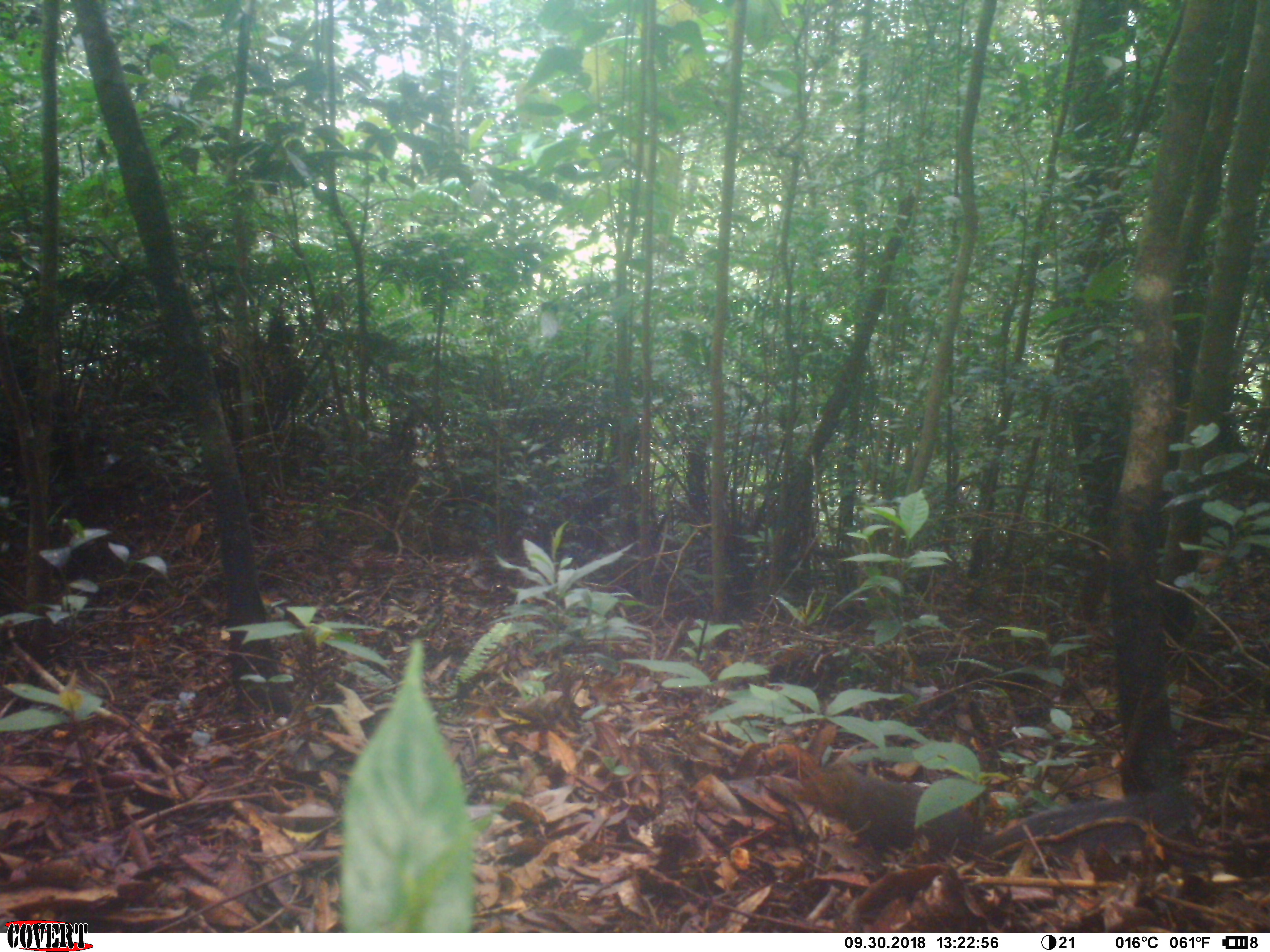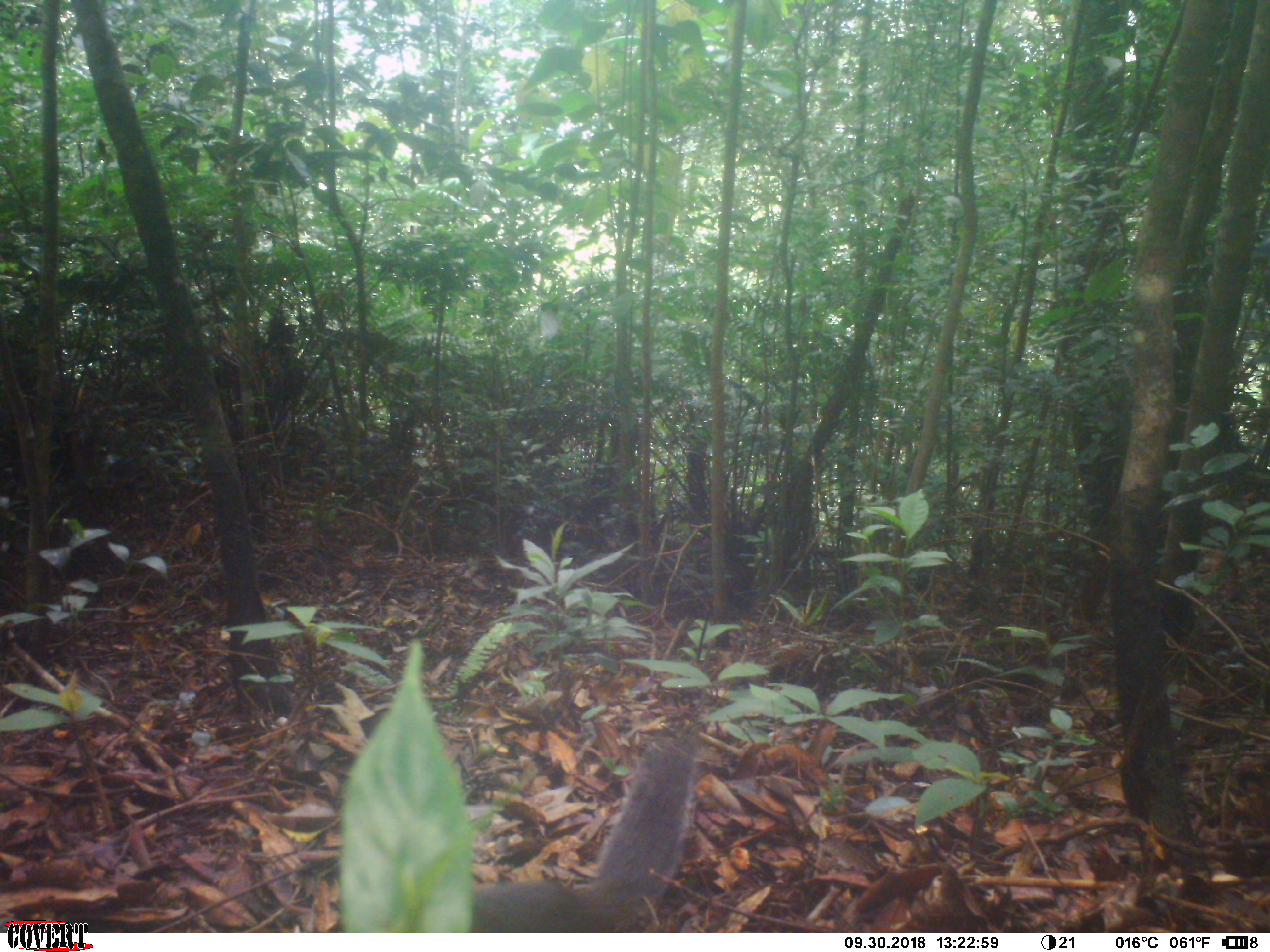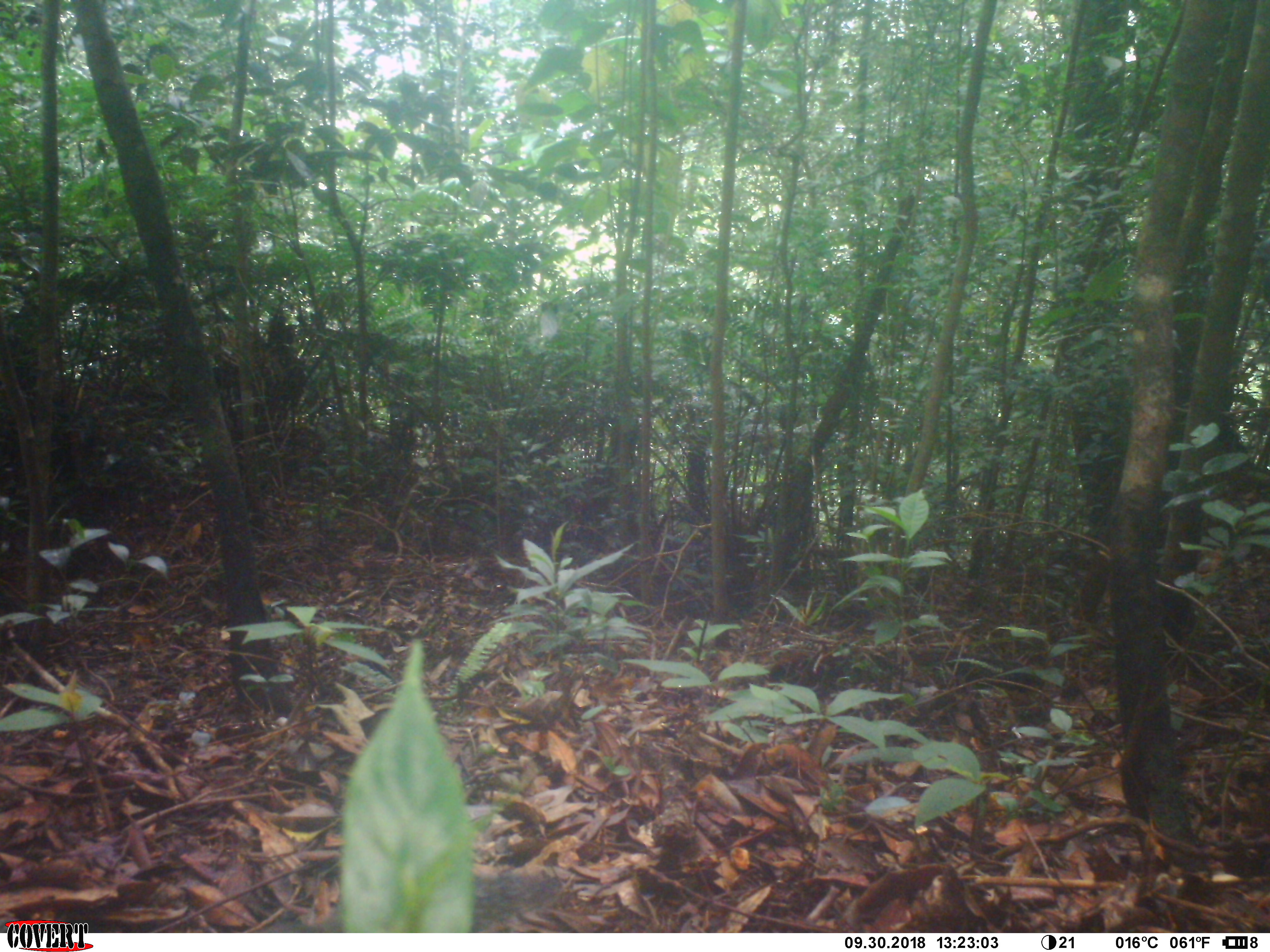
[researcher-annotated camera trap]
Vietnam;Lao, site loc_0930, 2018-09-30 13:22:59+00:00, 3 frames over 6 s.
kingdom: Animalia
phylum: Chordata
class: Mammalia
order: Rodentia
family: Sciuridae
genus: Dremomys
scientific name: Dremomys rufigenis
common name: red-cheeked squirrel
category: red cheeked squirrel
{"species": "red cheeked squirrel (red-cheeked squirrel) (Dremomys rufigenis)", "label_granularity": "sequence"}